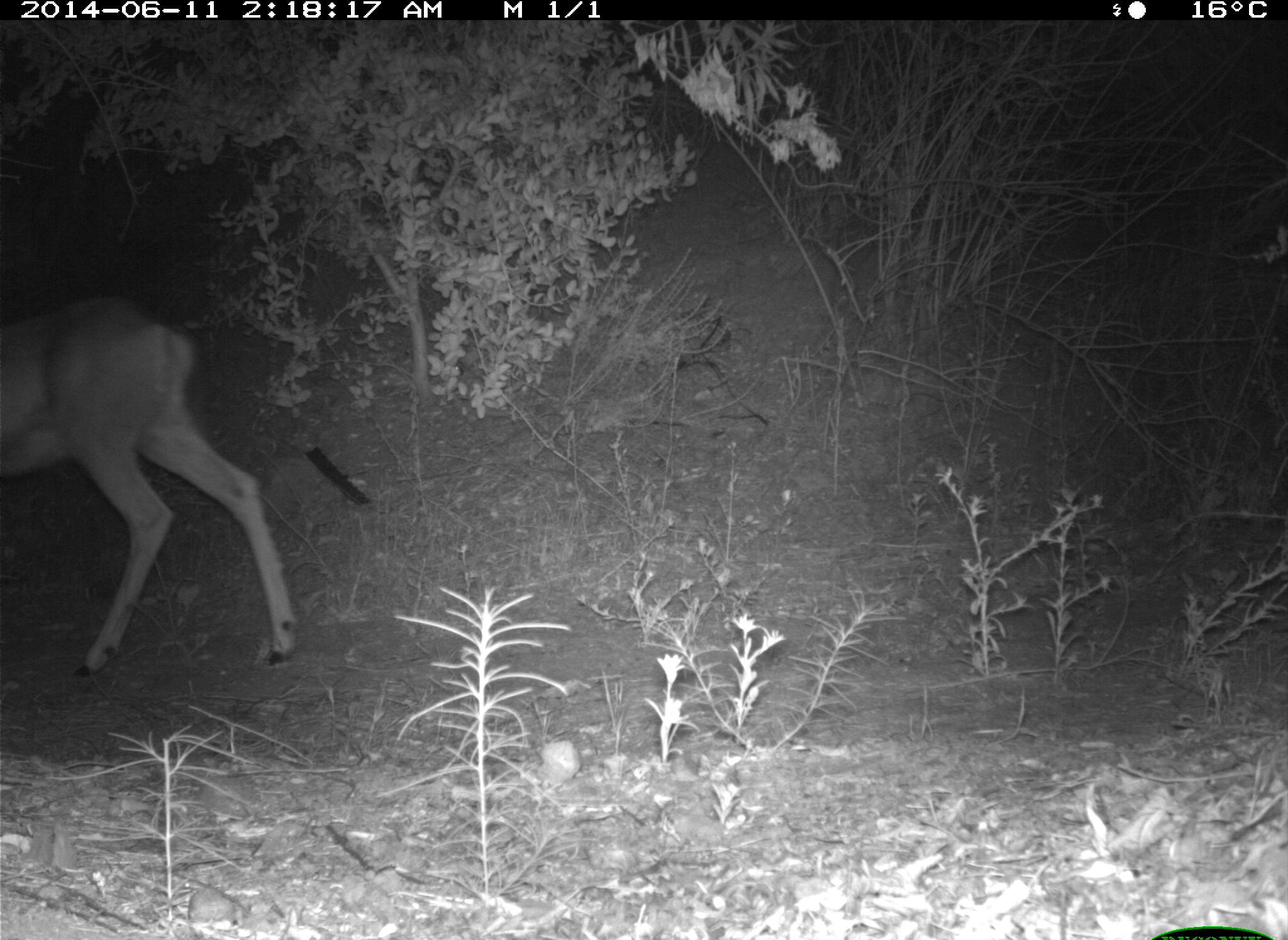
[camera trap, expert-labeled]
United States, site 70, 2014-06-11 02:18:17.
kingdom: Animalia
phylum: Chordata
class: Mammalia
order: Artiodactyla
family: Cervidae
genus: Odocoileus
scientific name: Odocoileus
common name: deer